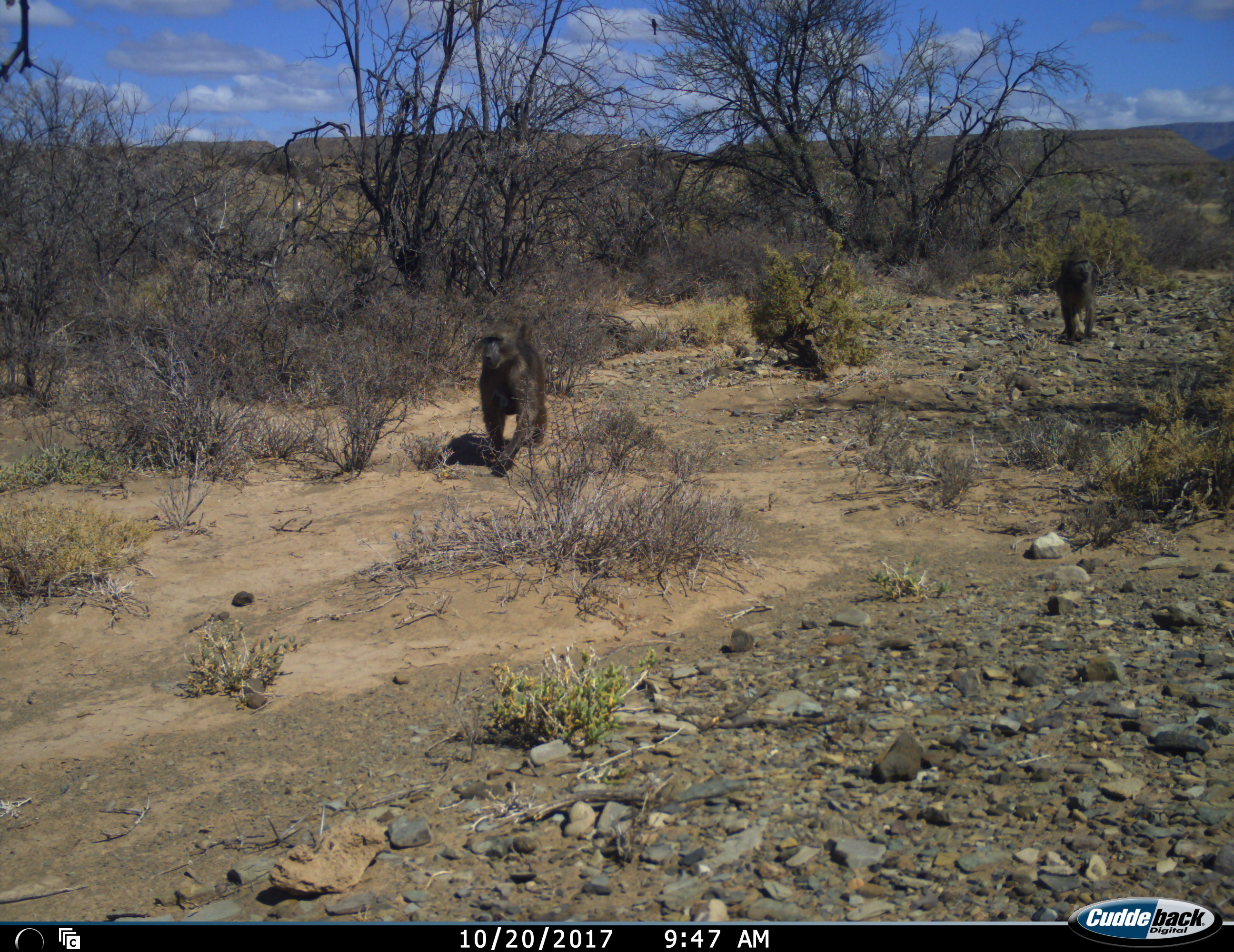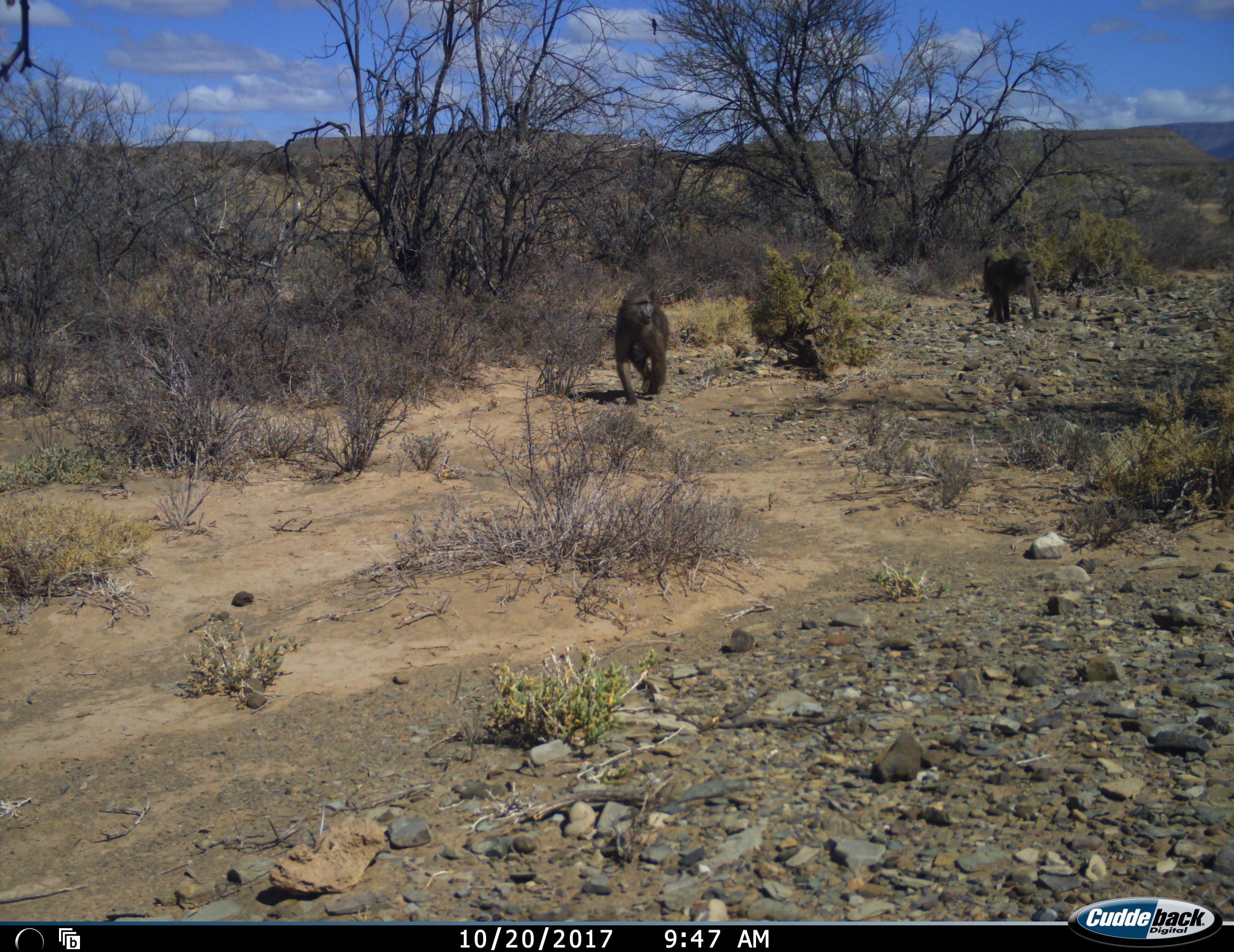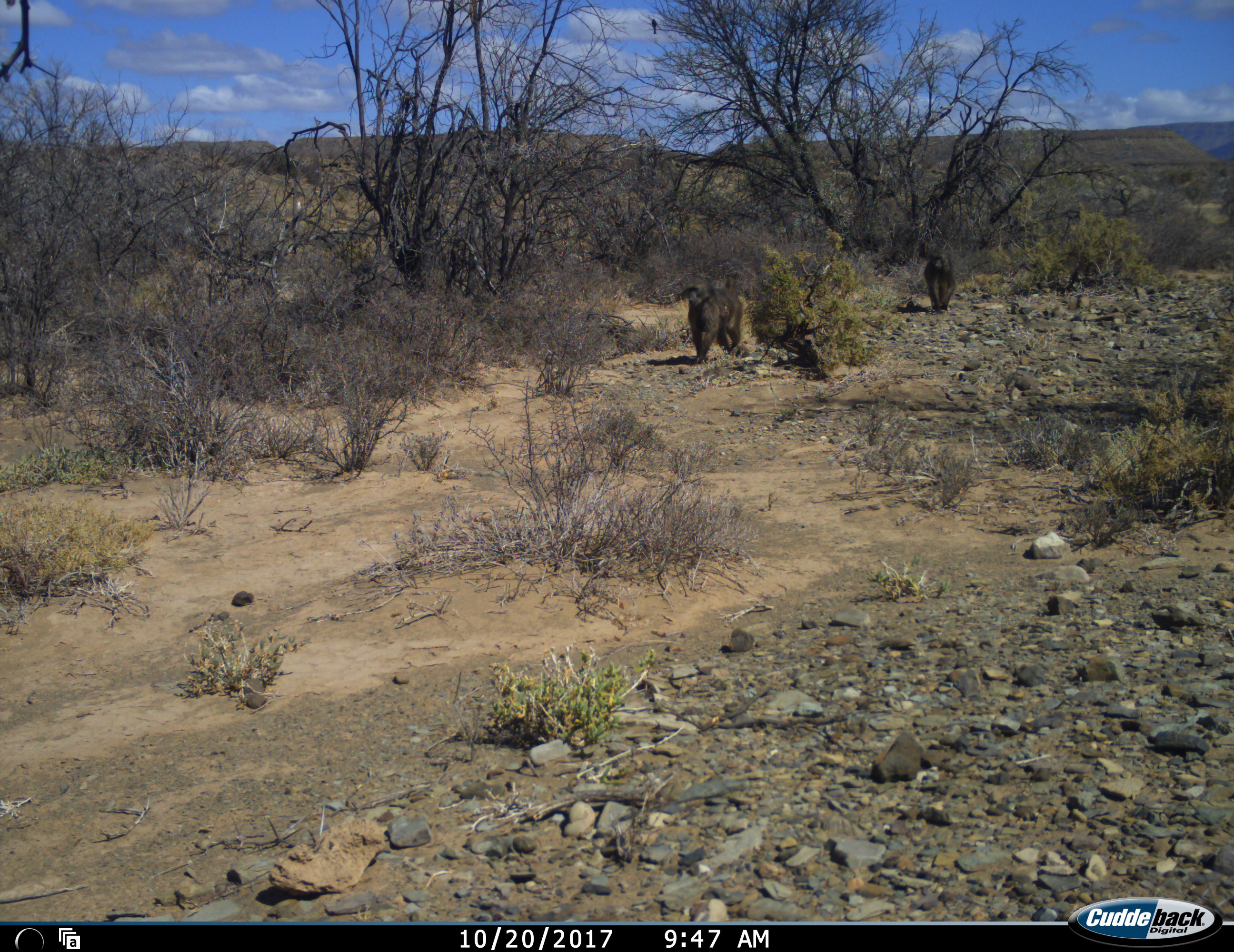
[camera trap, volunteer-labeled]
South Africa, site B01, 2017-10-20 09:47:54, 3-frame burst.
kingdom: Animalia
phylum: Chordata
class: Mammalia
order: Primates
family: Cercopithecidae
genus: Papio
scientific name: Papio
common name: baboon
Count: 2.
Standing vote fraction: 0%.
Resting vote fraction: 0%.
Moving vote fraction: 100%.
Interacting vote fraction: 0%.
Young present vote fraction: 0%.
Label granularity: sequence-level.